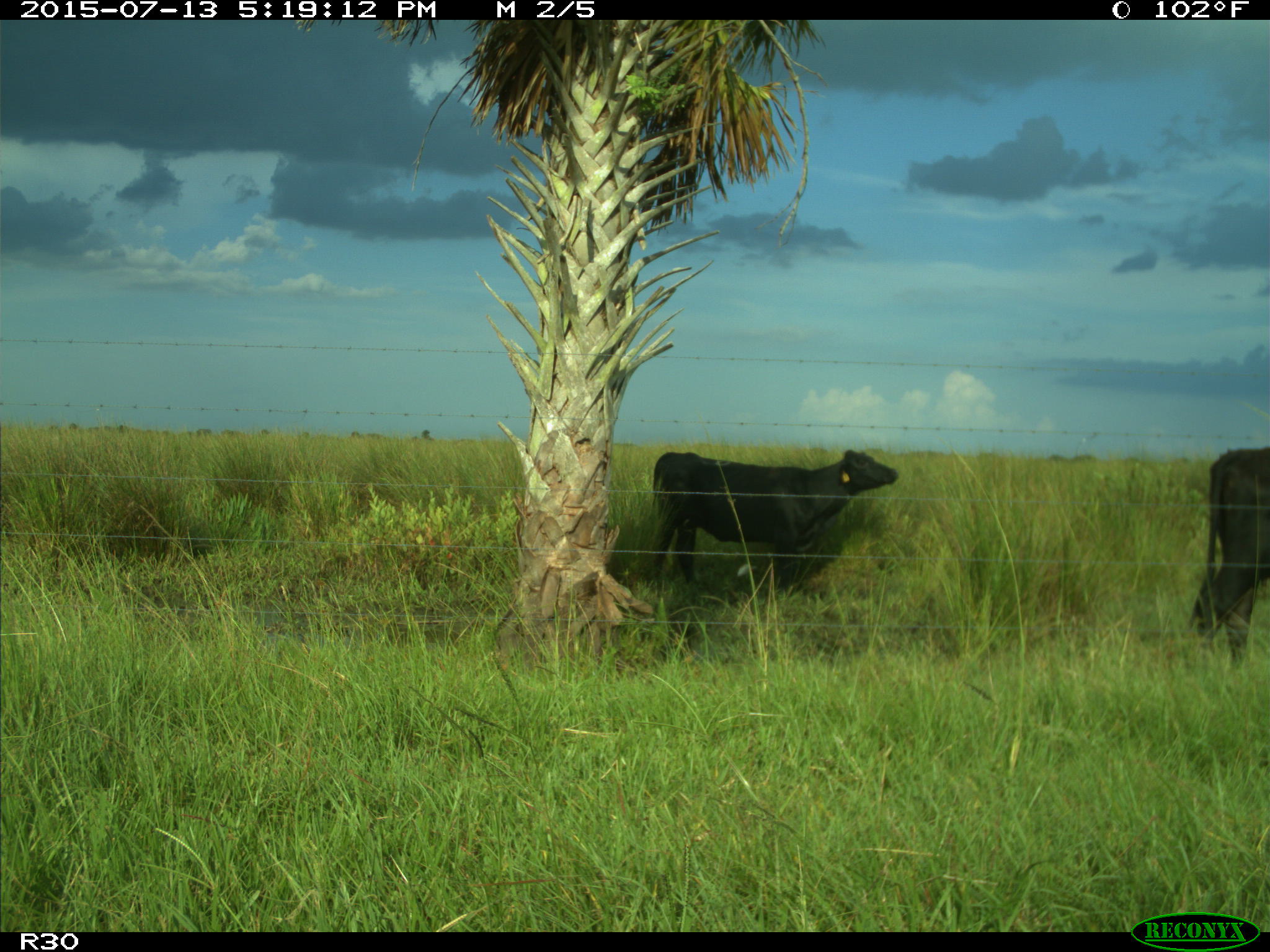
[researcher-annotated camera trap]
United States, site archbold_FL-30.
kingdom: Animalia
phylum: Chordata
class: Mammalia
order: Artiodactyla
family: Bovidae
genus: Bos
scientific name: Bos taurus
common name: domestic cow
Bos taurus (domestic cow).